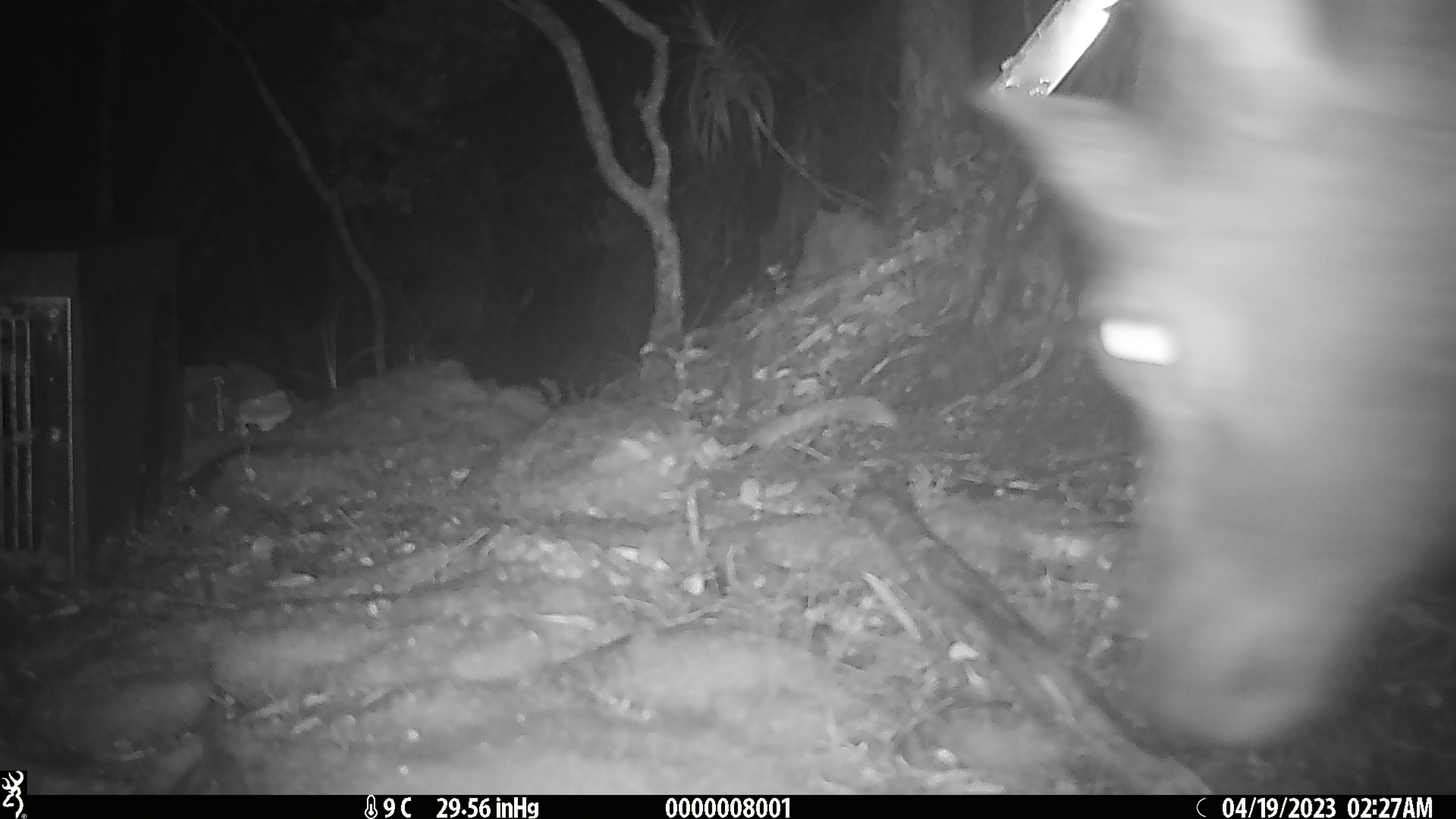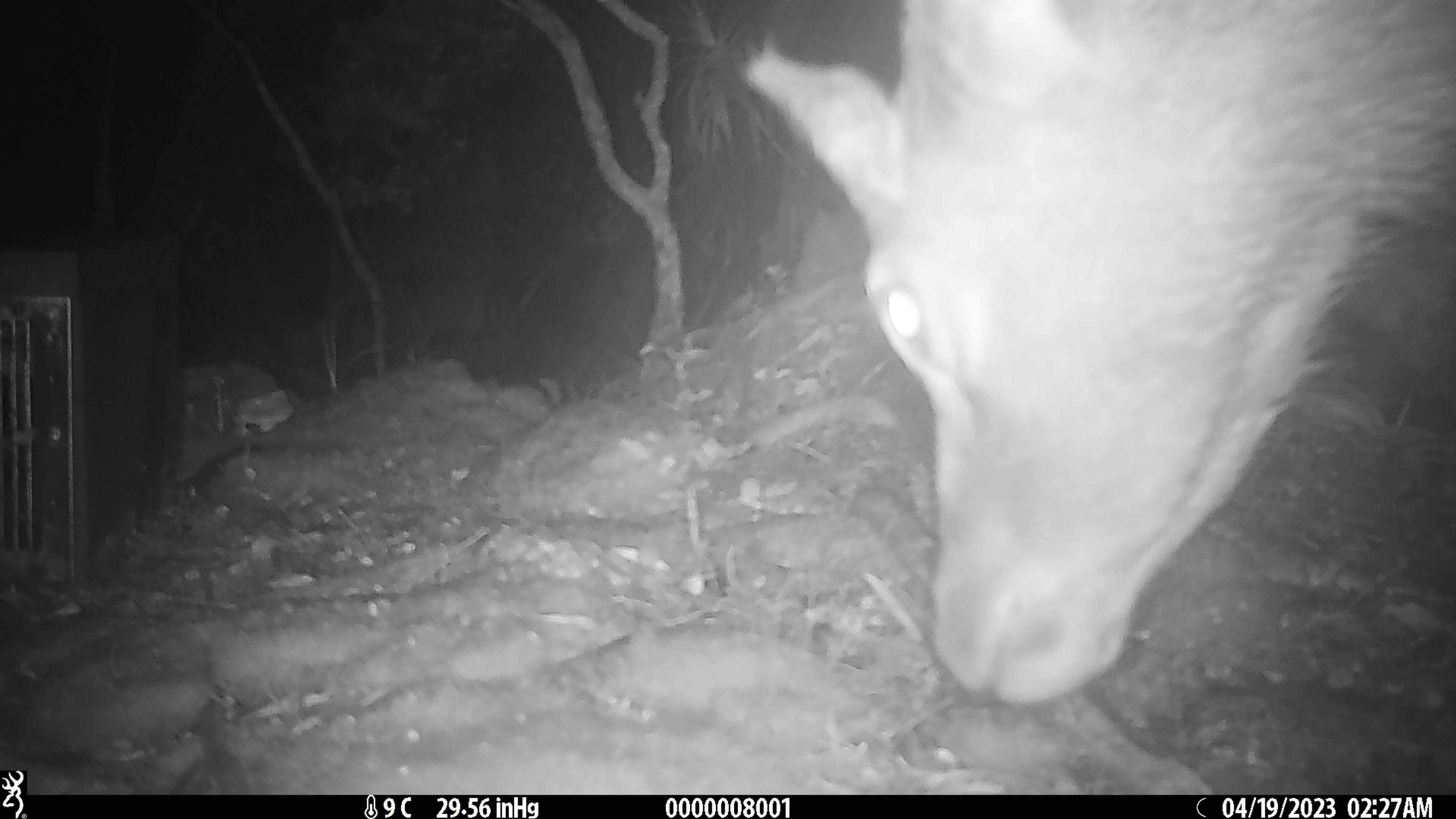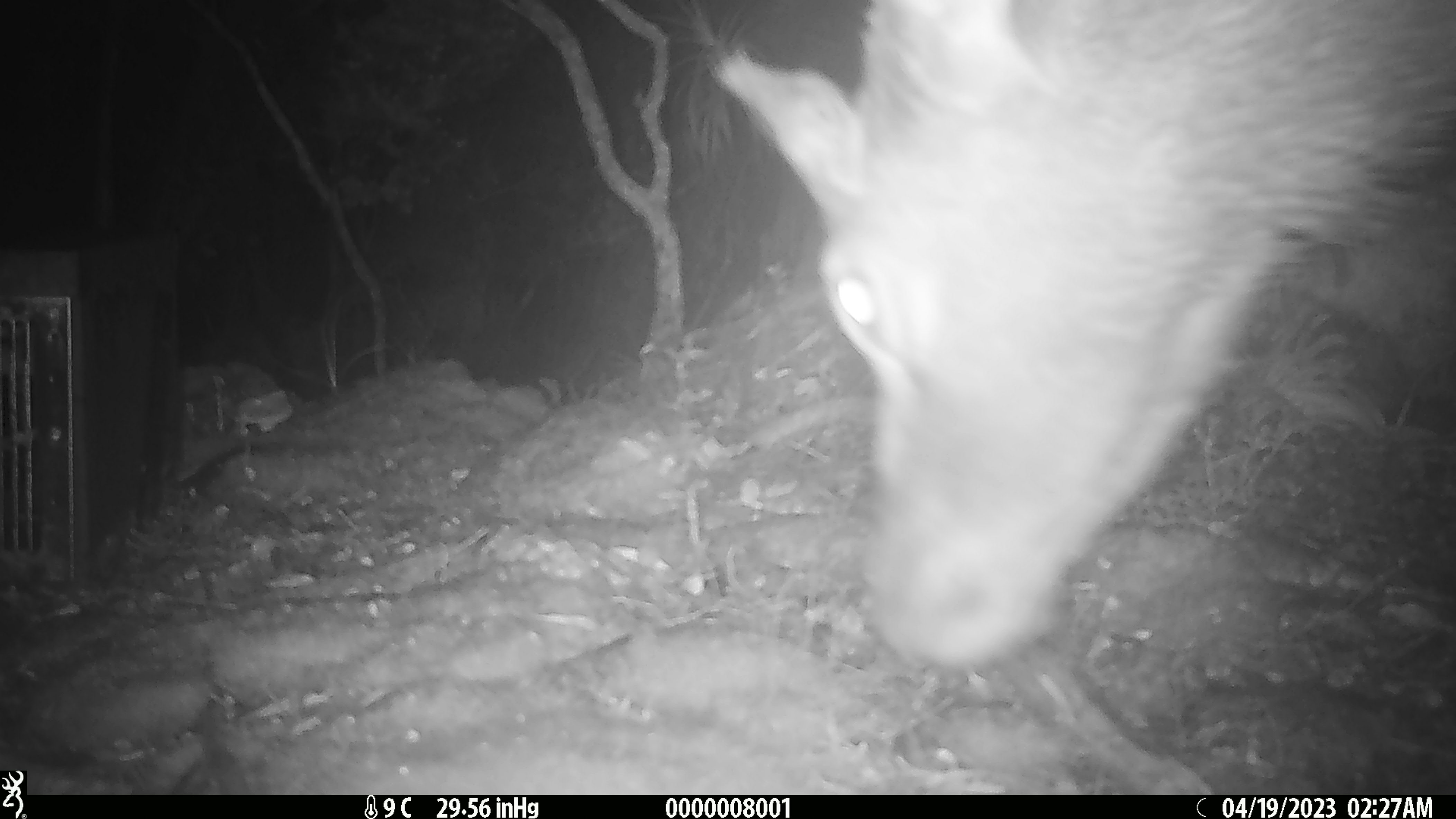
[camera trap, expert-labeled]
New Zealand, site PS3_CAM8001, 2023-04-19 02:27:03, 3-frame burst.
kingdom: Animalia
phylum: Chordata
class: Mammalia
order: Artiodactyla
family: Cervidae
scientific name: Cervidae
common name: deer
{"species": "deer (Cervidae)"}